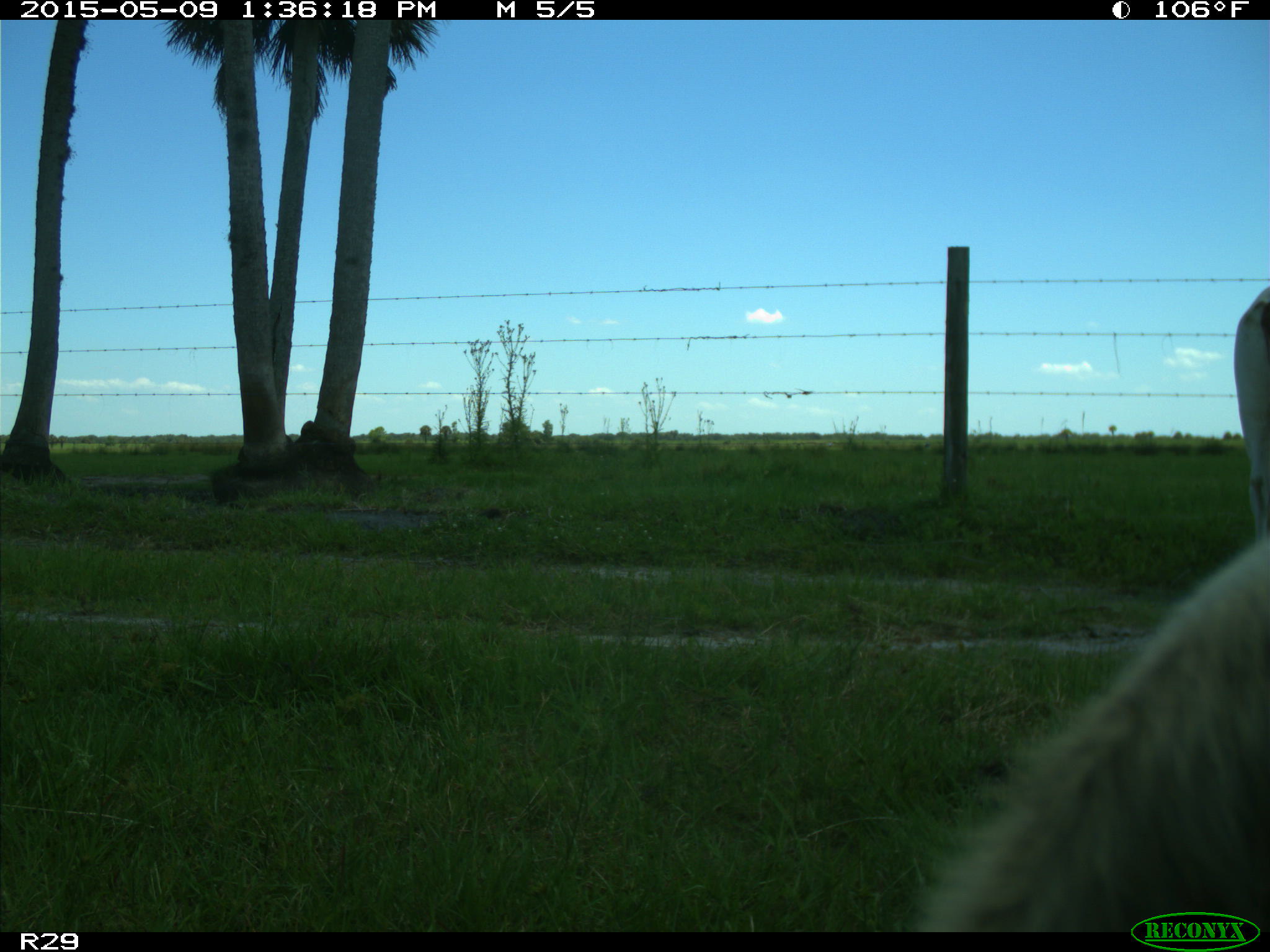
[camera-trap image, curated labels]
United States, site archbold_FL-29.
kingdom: Animalia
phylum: Chordata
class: Mammalia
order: Artiodactyla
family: Bovidae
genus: Bos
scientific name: Bos taurus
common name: domestic cow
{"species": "Bos taurus (domestic cow)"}